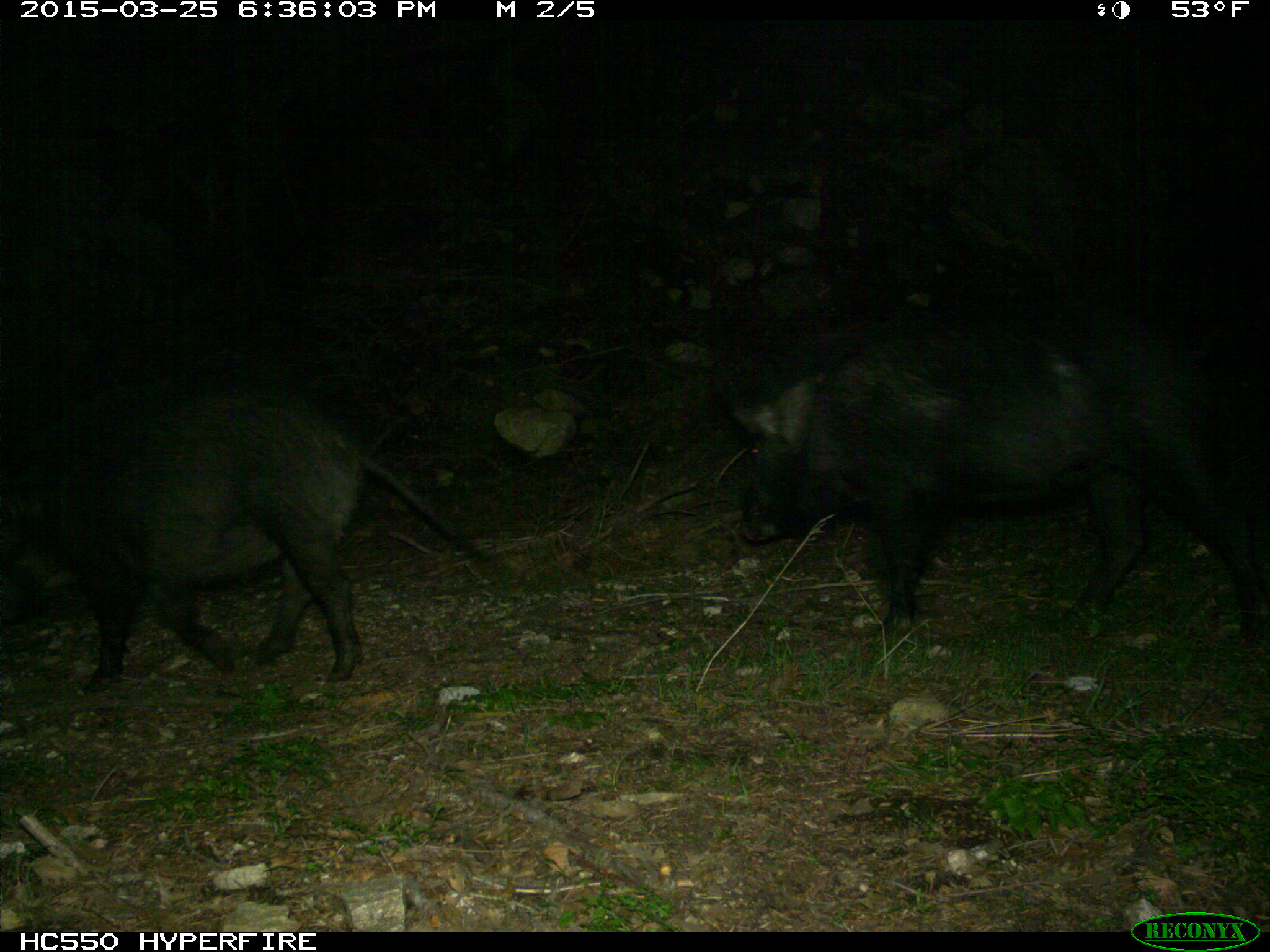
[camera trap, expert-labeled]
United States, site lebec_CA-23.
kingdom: Animalia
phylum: Chordata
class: Mammalia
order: Artiodactyla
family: Suidae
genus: Sus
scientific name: Sus scrofa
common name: wild boar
Sus scrofa (wild boar).